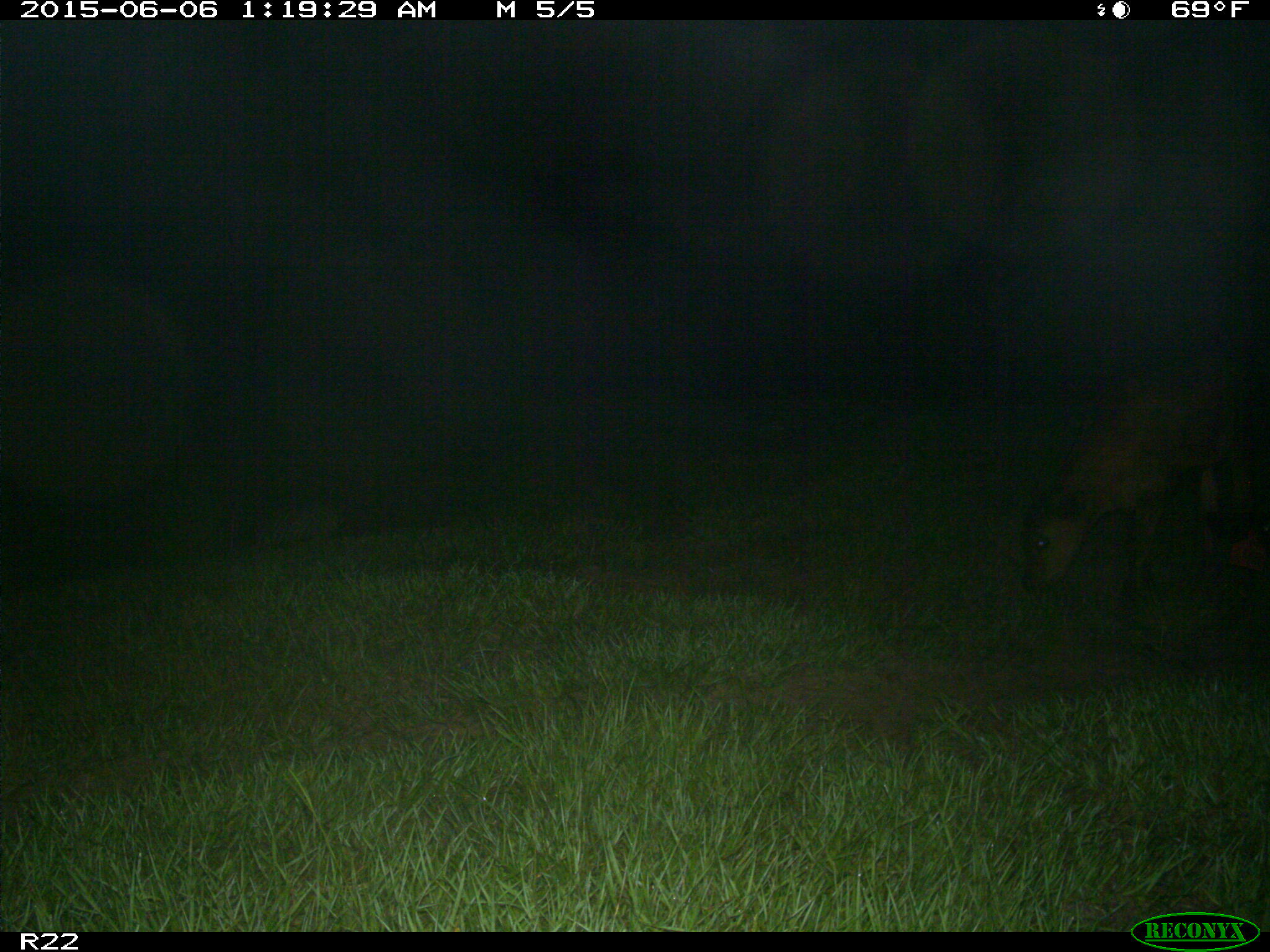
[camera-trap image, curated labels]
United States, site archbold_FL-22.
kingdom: Animalia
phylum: Chordata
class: Mammalia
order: Artiodactyla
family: Bovidae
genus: Bos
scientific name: Bos taurus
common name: domestic cow